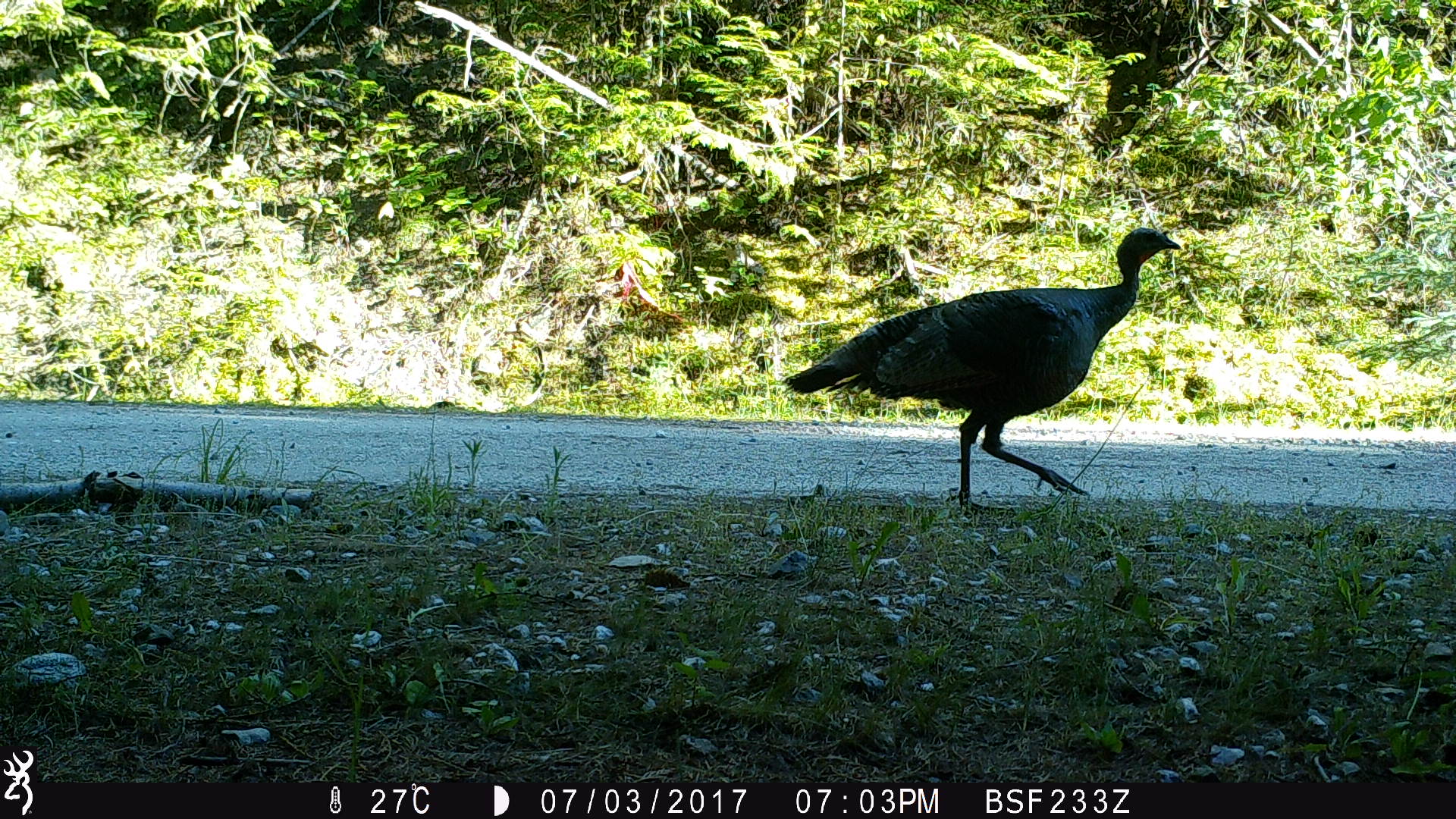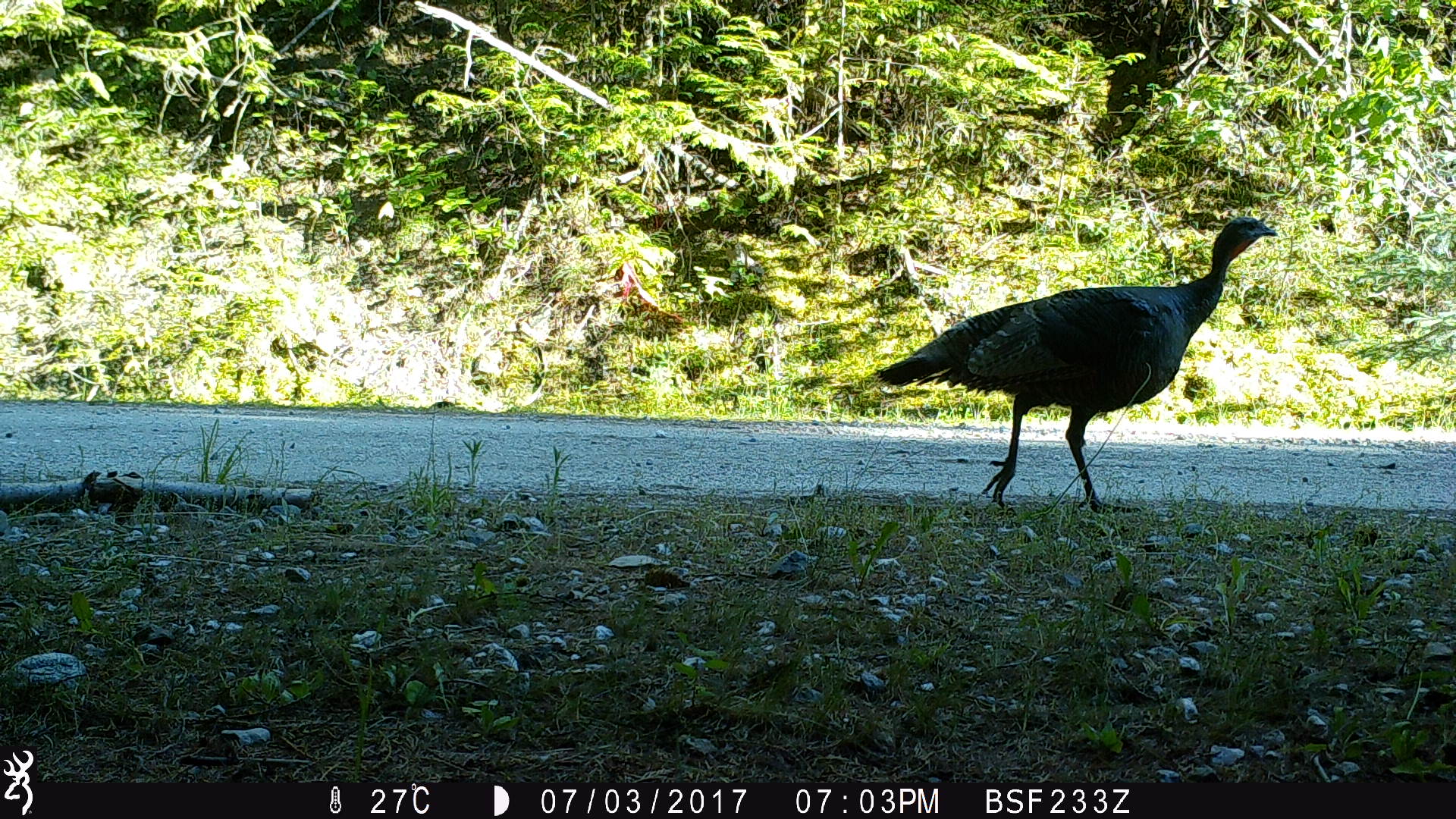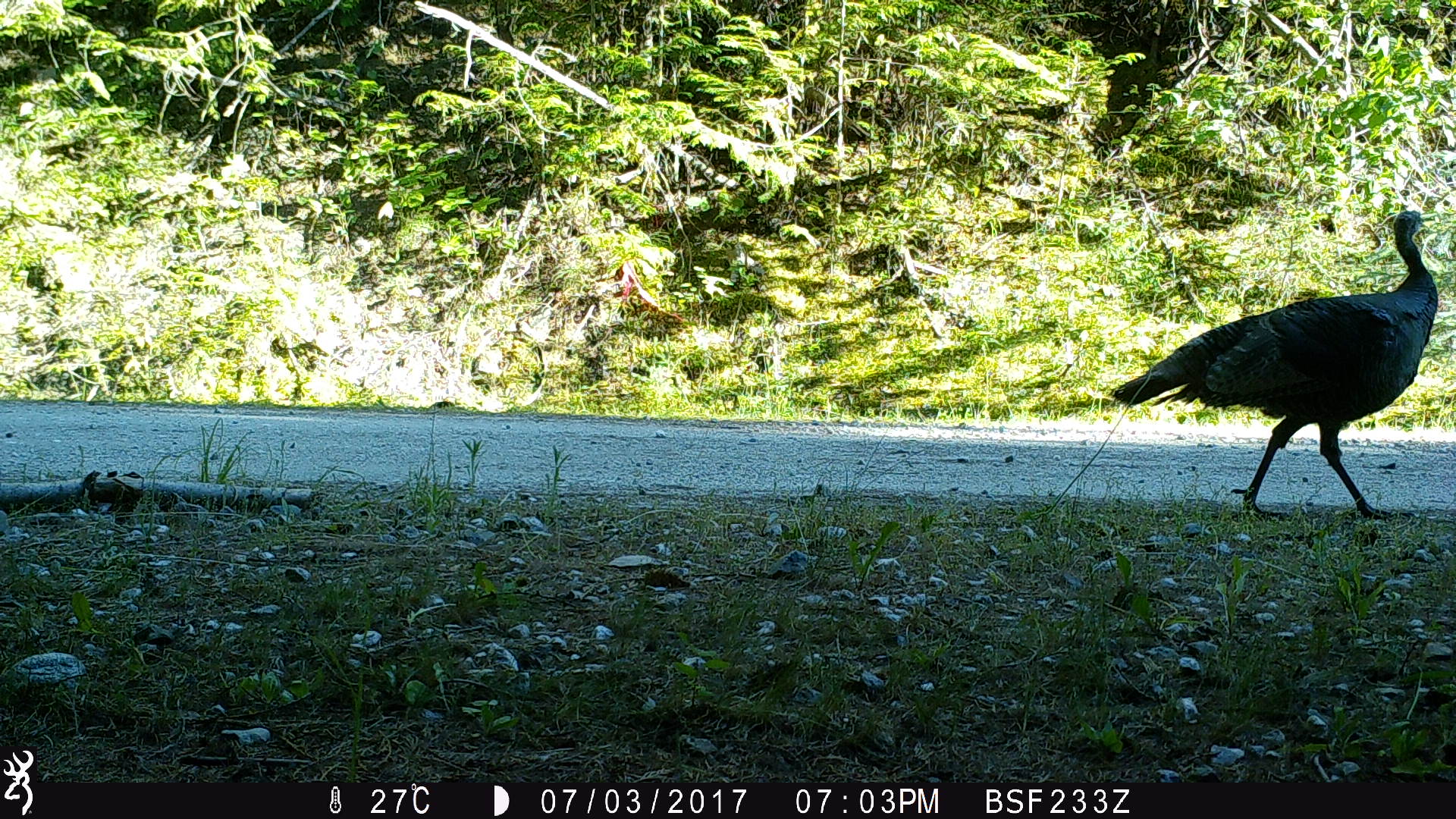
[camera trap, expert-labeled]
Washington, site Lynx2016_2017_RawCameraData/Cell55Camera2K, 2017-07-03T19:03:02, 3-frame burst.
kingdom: Animalia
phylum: Chordata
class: Aves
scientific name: Aves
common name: birds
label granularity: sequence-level